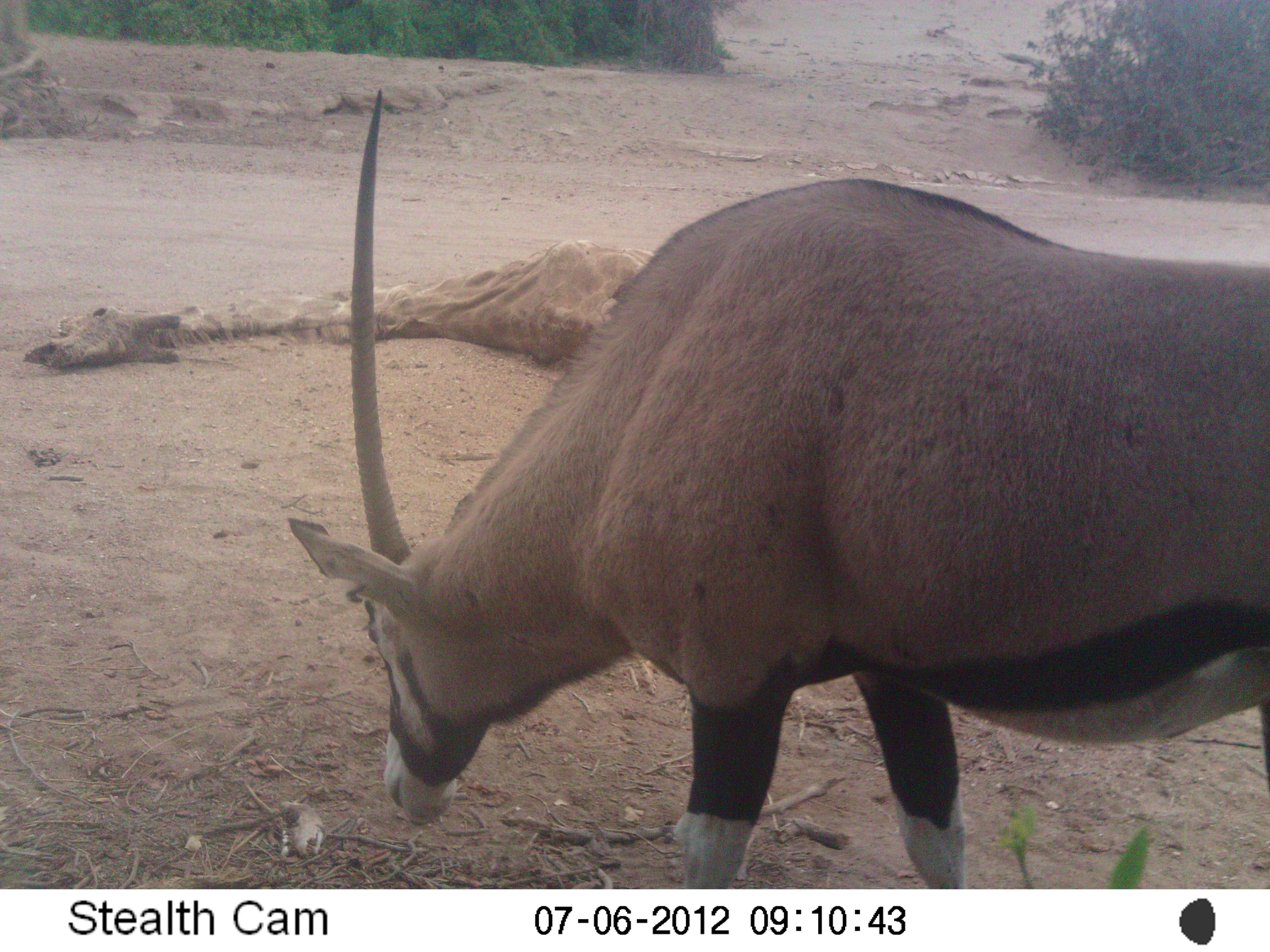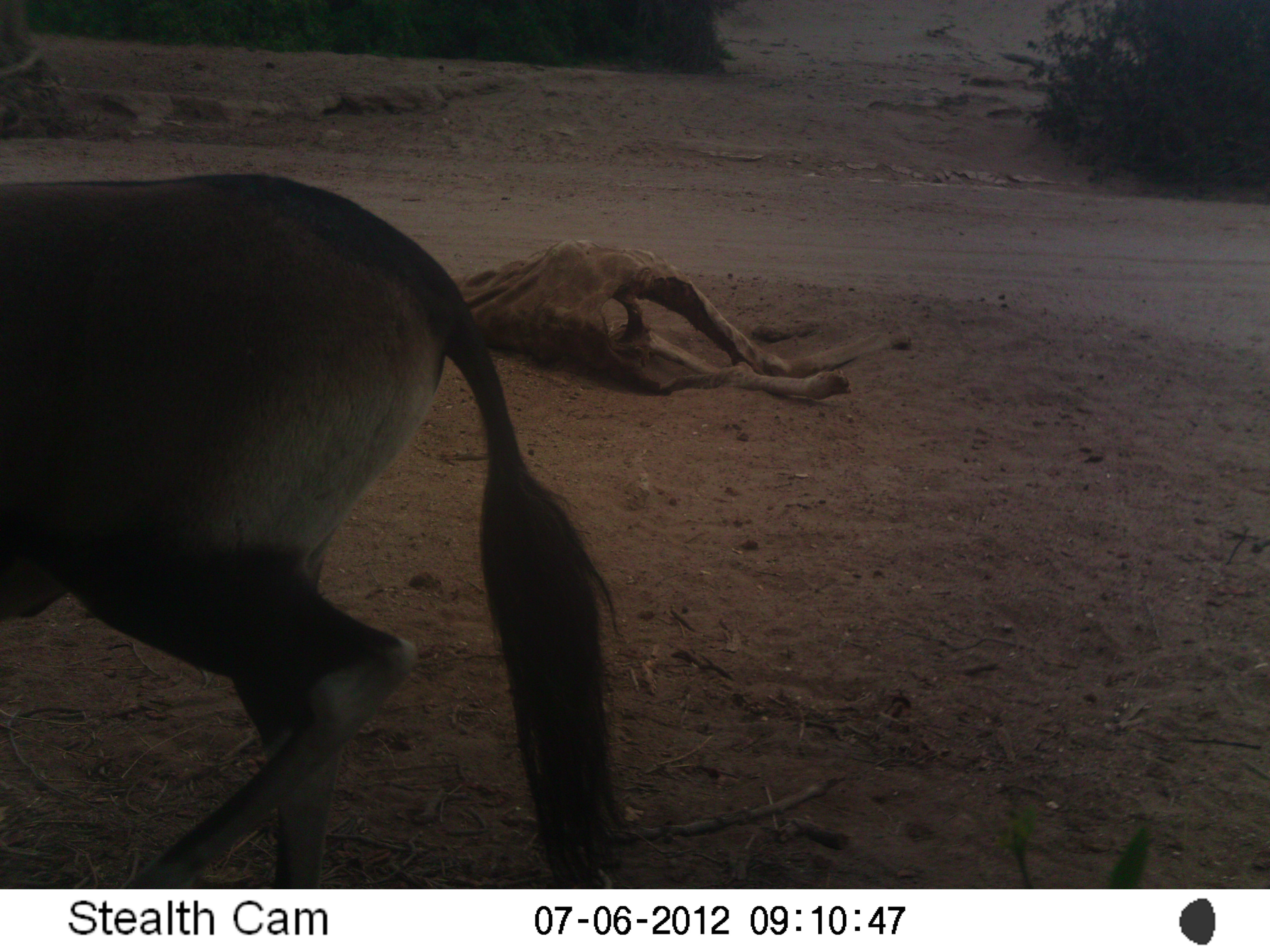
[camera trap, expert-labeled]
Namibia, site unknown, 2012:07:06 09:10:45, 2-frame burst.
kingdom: Animalia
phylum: Chordata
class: Mammalia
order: Artiodactyla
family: Bovidae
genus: Oryx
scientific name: Oryx gazella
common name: gemsbok